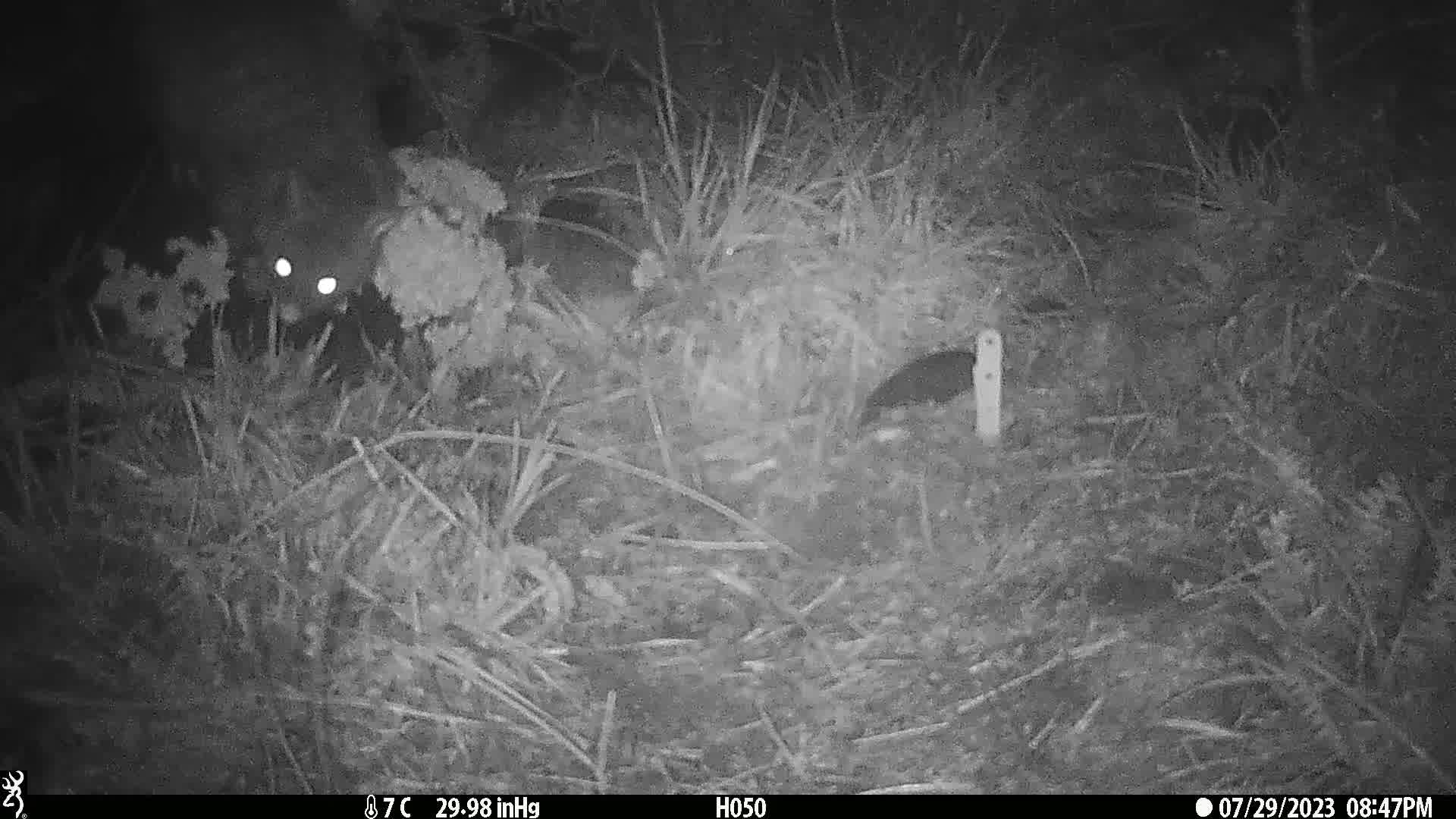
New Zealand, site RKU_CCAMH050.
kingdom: Animalia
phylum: Chordata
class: Mammalia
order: Diprotodontia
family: Phalangeridae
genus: Trichosurus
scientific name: Trichosurus vulpecula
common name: common brushtail possum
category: possum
Possum (common brushtail possum) (Trichosurus vulpecula).